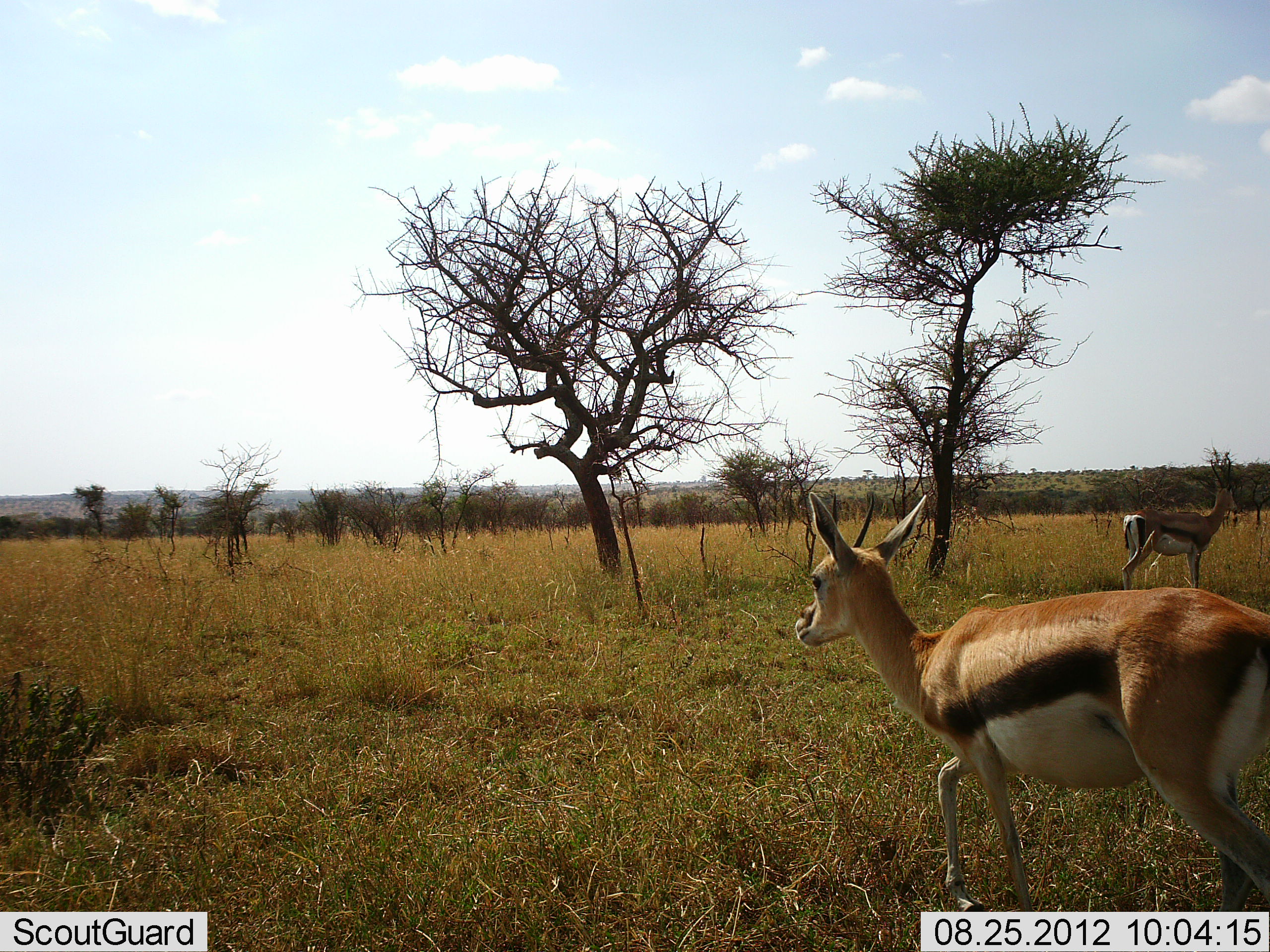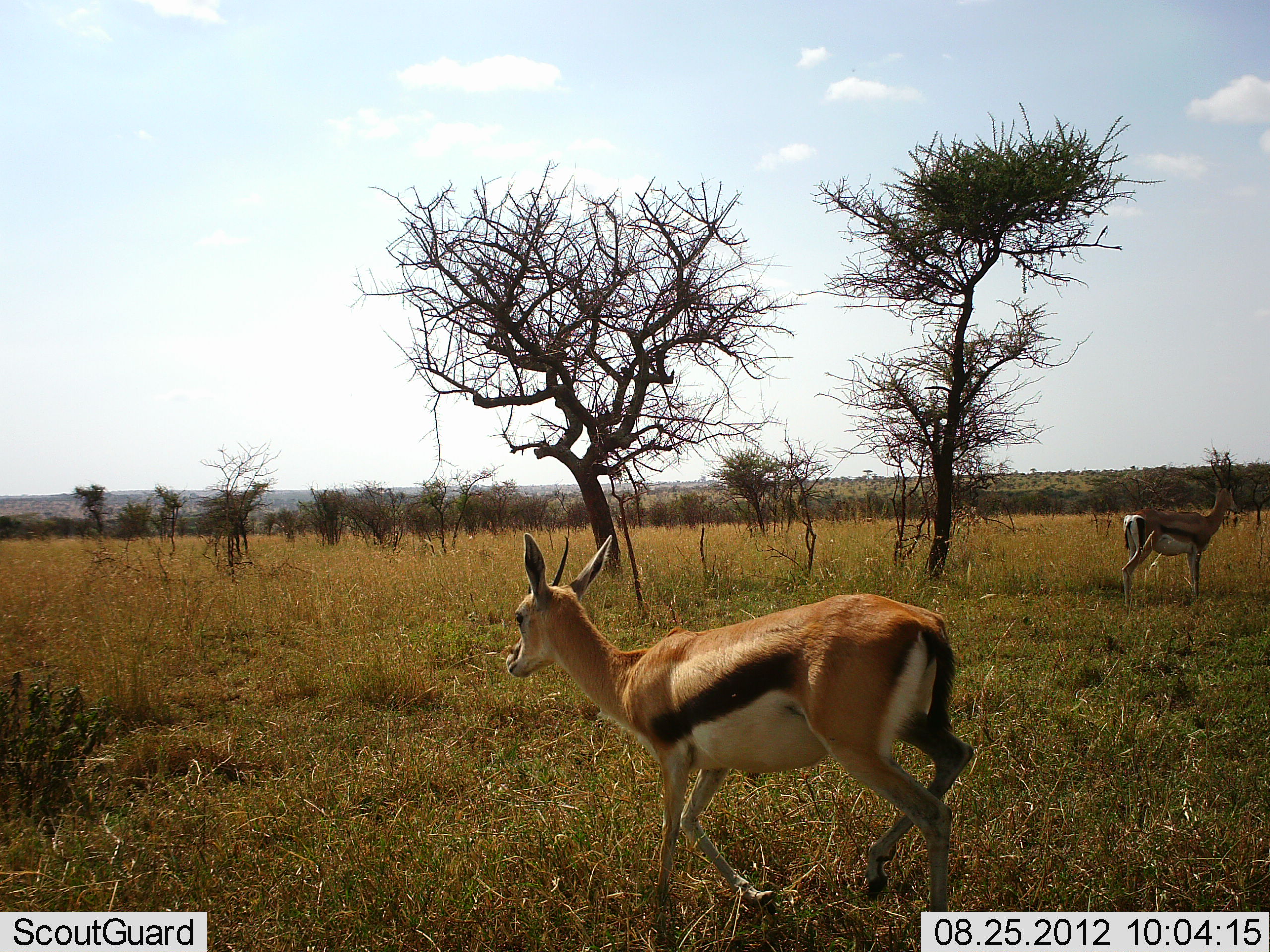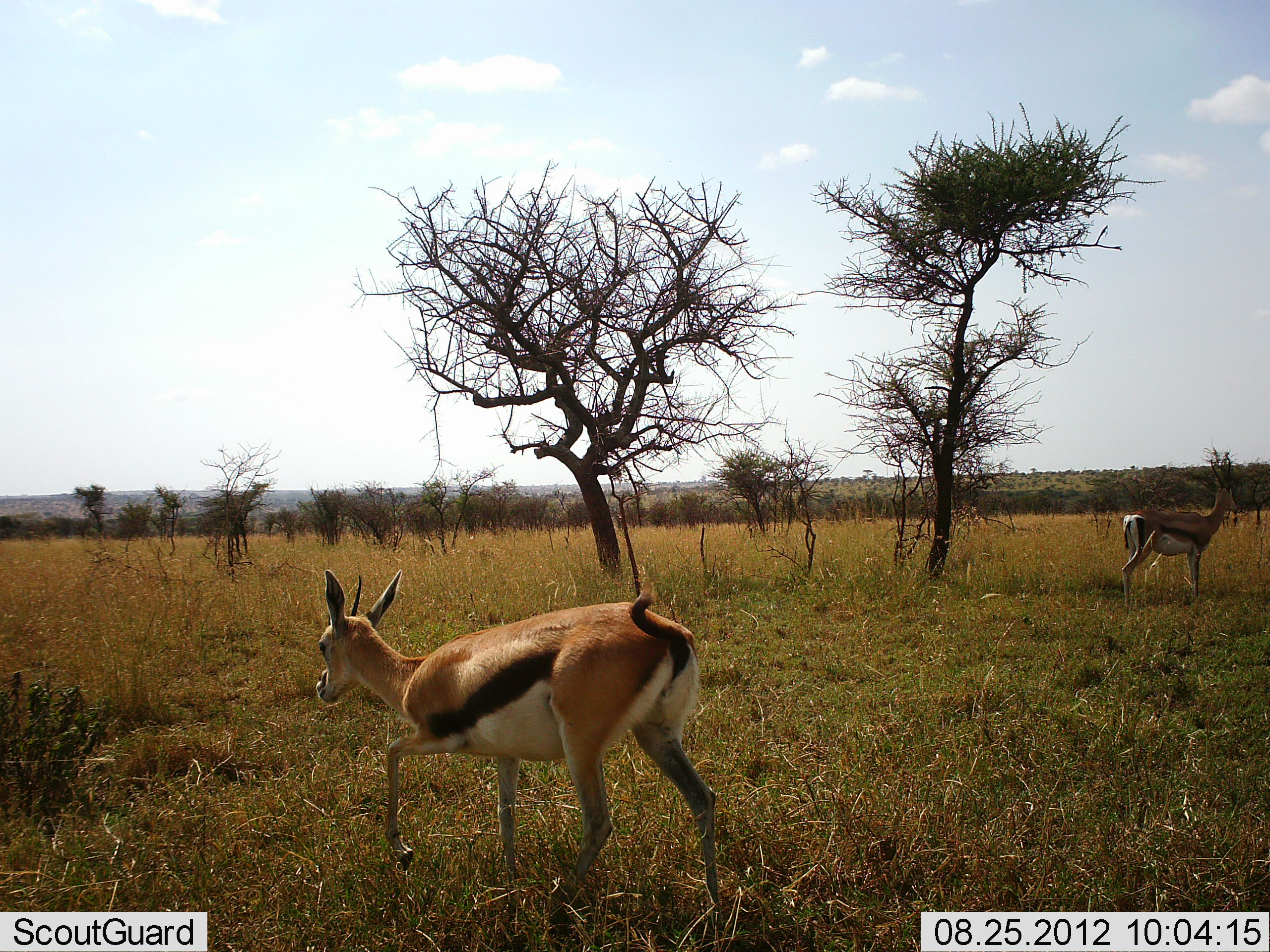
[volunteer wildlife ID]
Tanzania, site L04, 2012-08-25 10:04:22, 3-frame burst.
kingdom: Animalia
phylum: Chordata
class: Mammalia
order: Artiodactyla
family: Bovidae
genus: Eudorcas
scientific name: Eudorcas thomsonii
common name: thomson's gazelle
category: gazellethomsons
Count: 2.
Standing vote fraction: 82%.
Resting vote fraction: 0%.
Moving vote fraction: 100%.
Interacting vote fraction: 0%.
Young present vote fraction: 0%.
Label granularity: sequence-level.